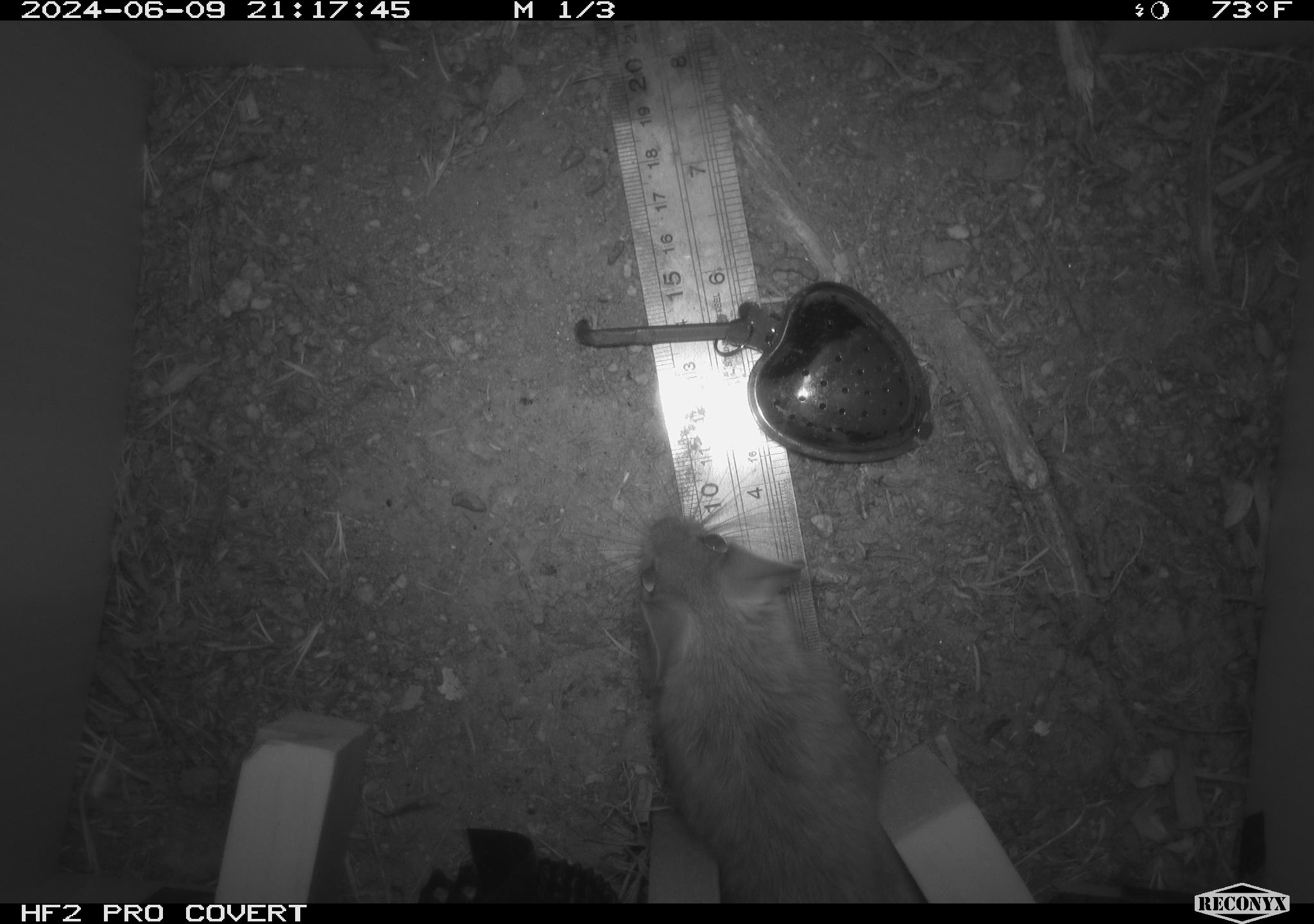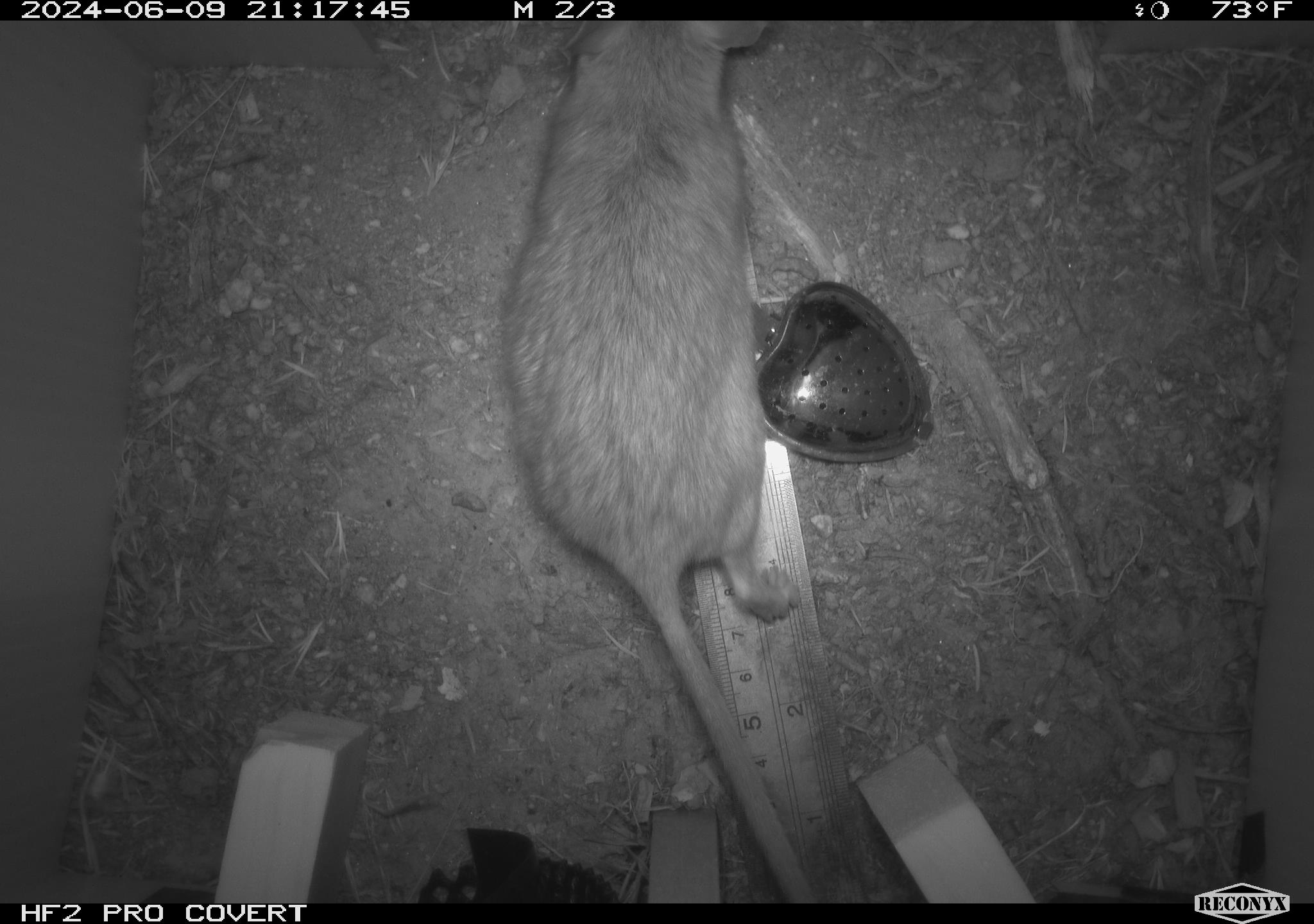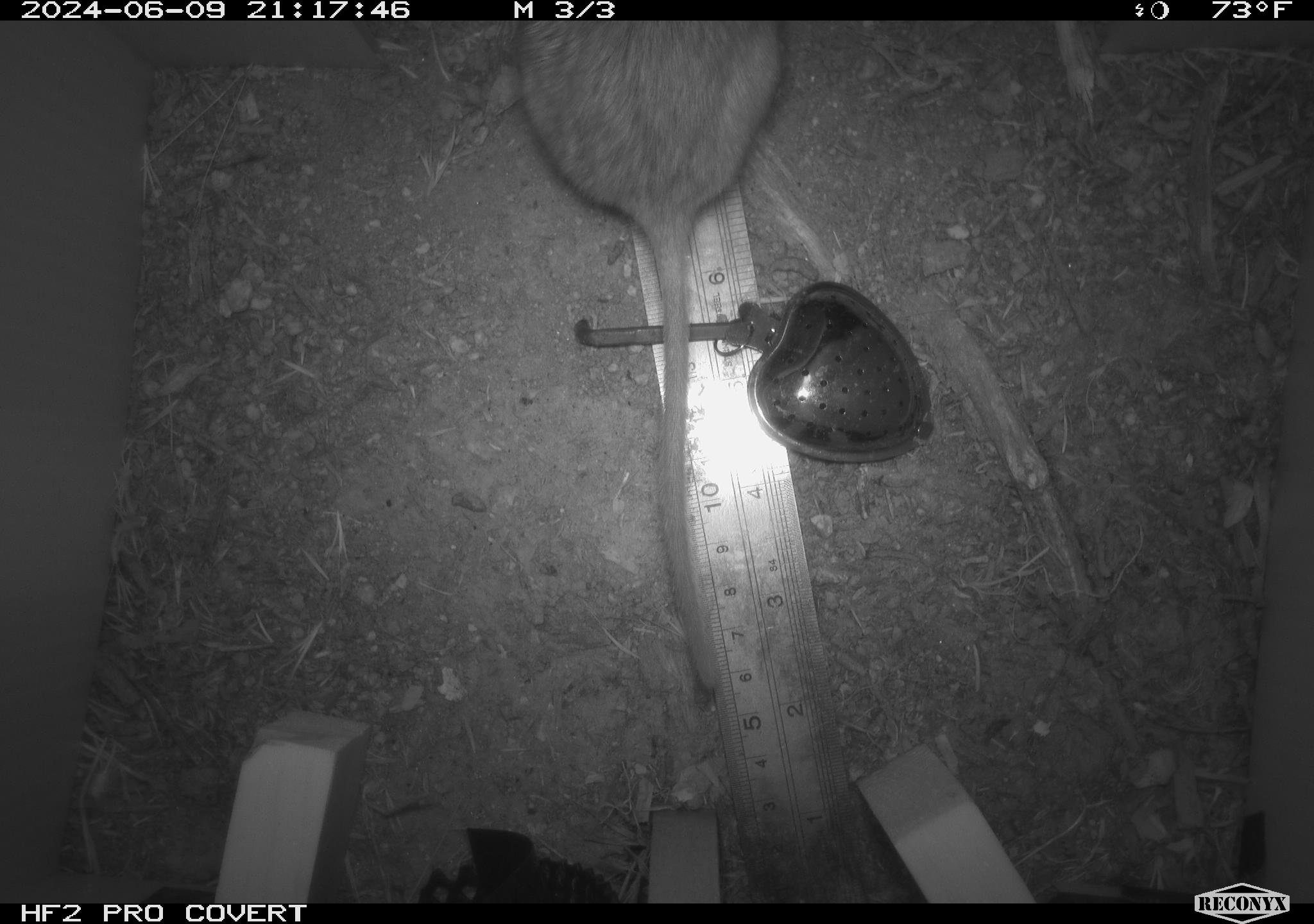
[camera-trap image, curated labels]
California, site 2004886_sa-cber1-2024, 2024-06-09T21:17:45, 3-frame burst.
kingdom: Animalia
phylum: Chordata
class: Mammalia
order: Rodentia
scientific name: Rodentia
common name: woodrat or rat or mouse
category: woodrat or rat or mouse species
Woodrat or rat or mouse species (woodrat or rat or mouse) (Rodentia).